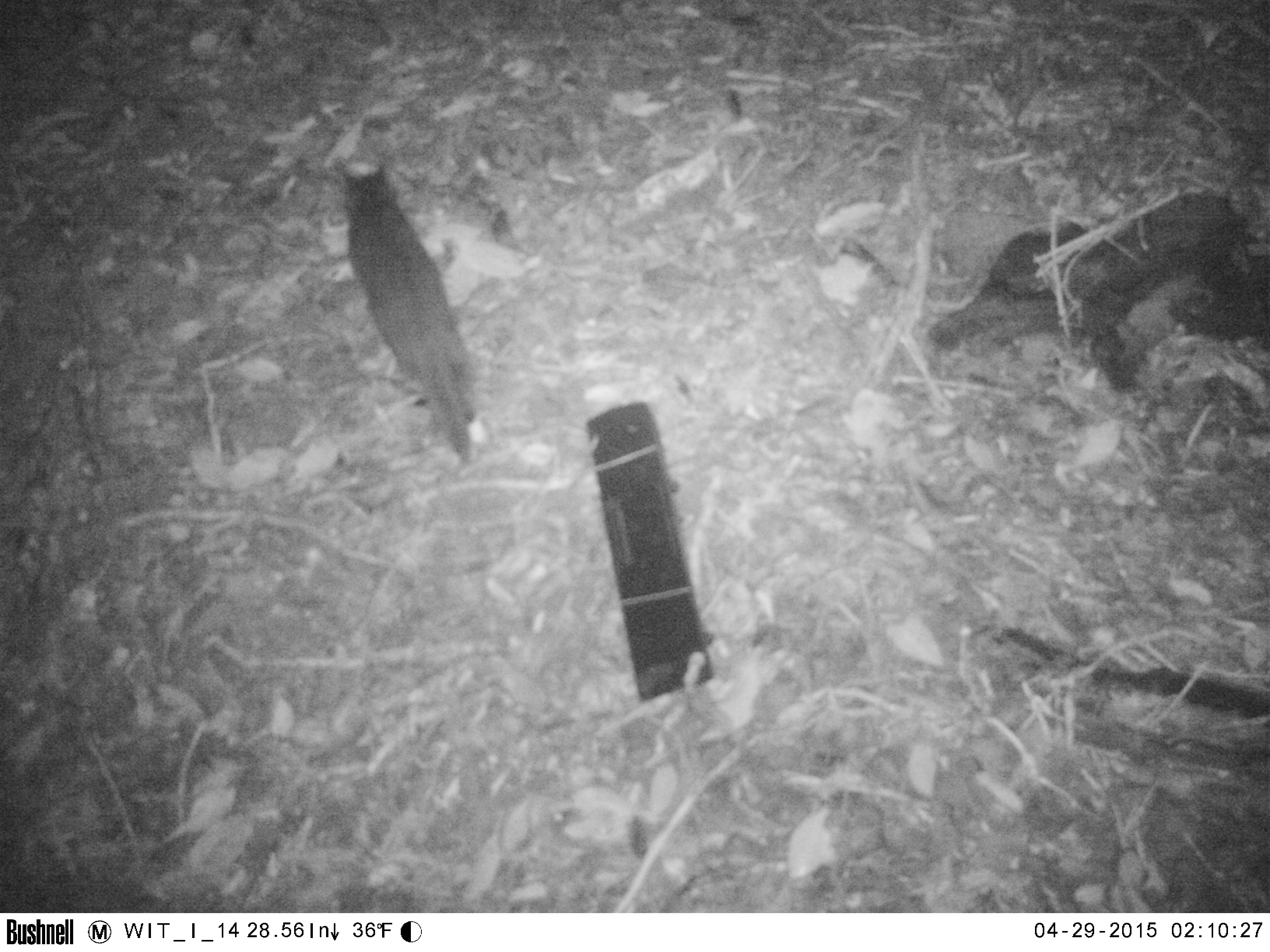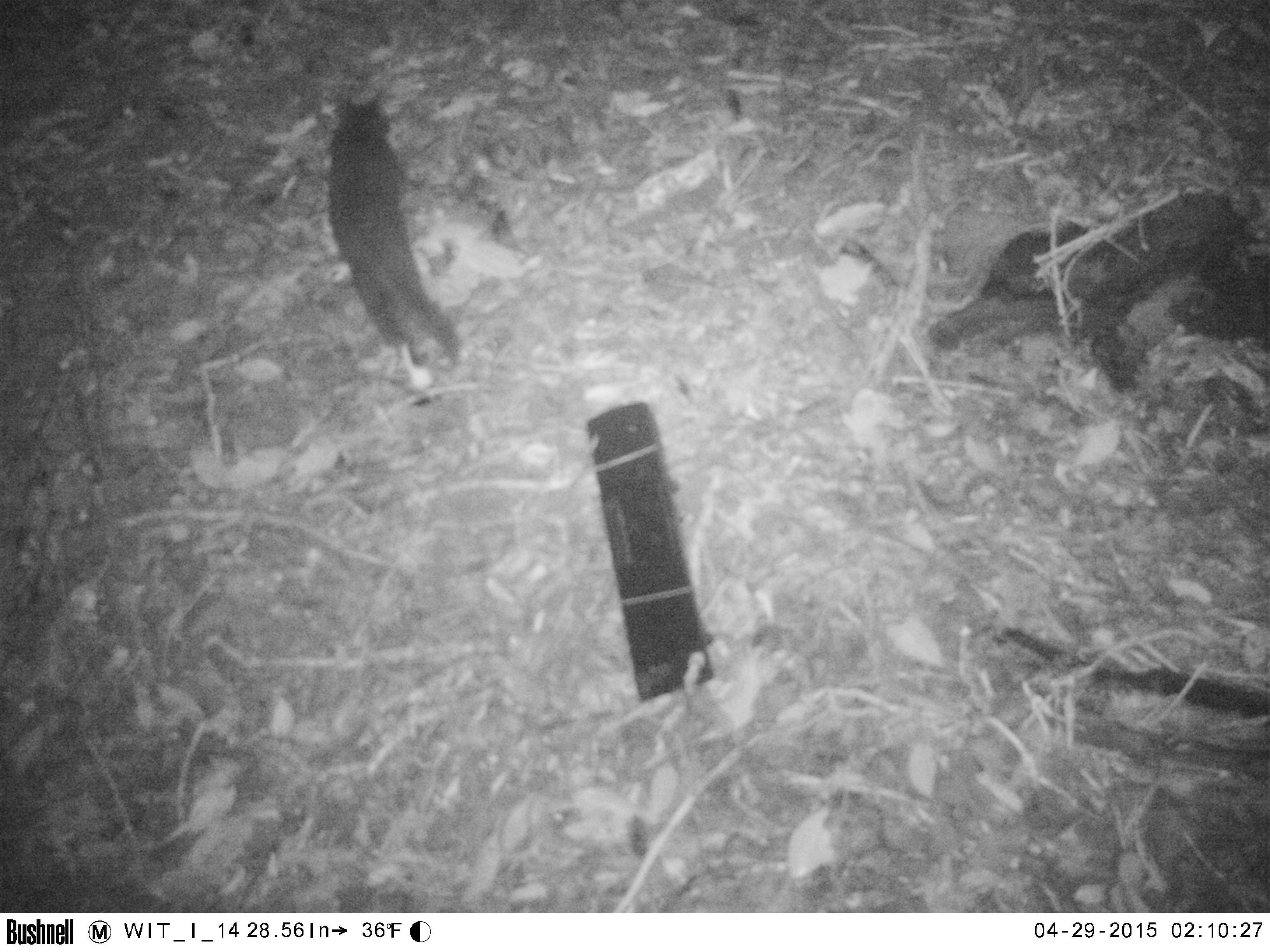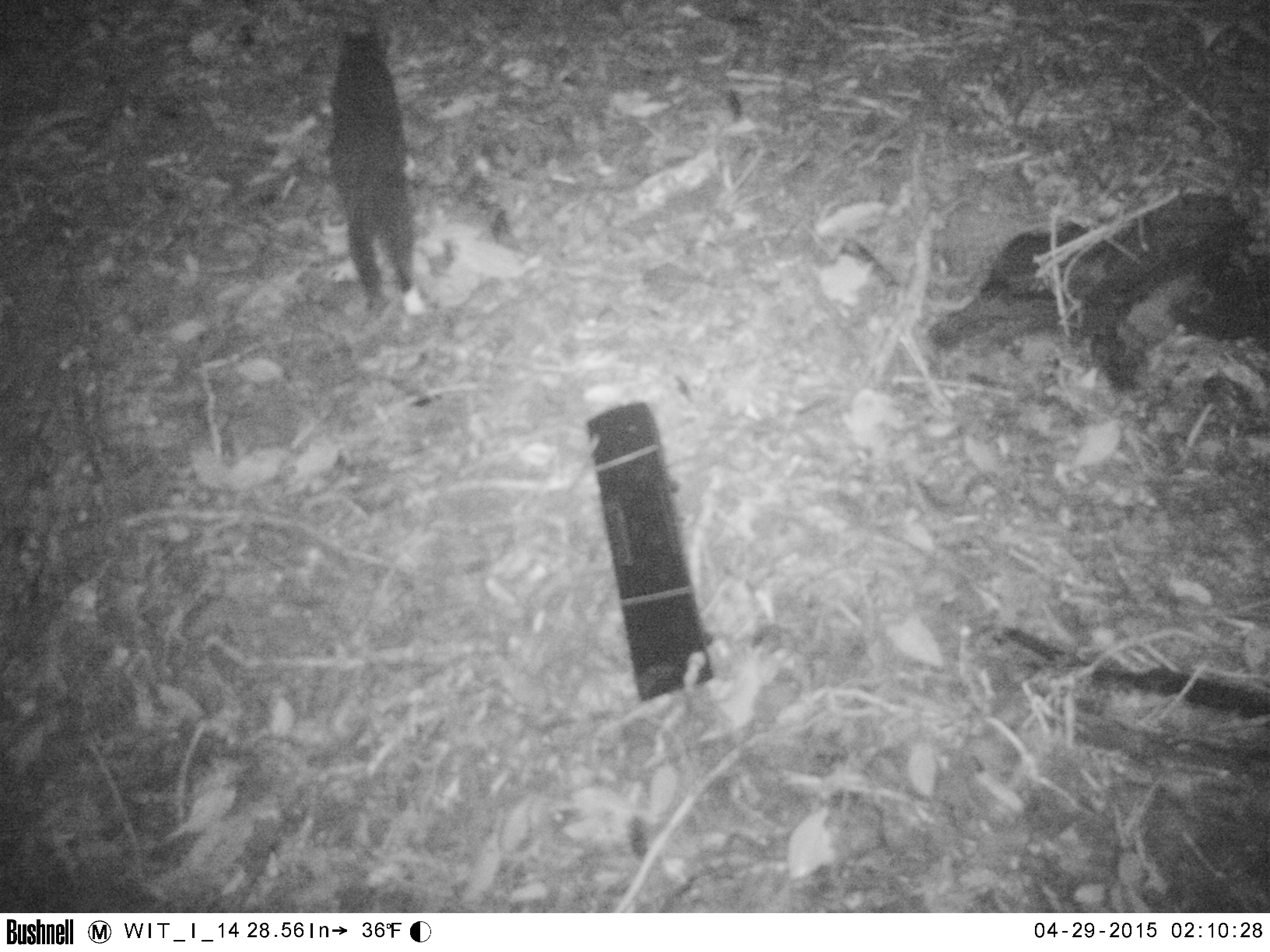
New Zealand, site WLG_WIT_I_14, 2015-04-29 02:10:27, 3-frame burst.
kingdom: Animalia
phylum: Chordata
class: Mammalia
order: Carnivora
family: Felidae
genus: Felis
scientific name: Felis catus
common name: domestic cat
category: cat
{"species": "cat (domestic cat) (Felis catus)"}